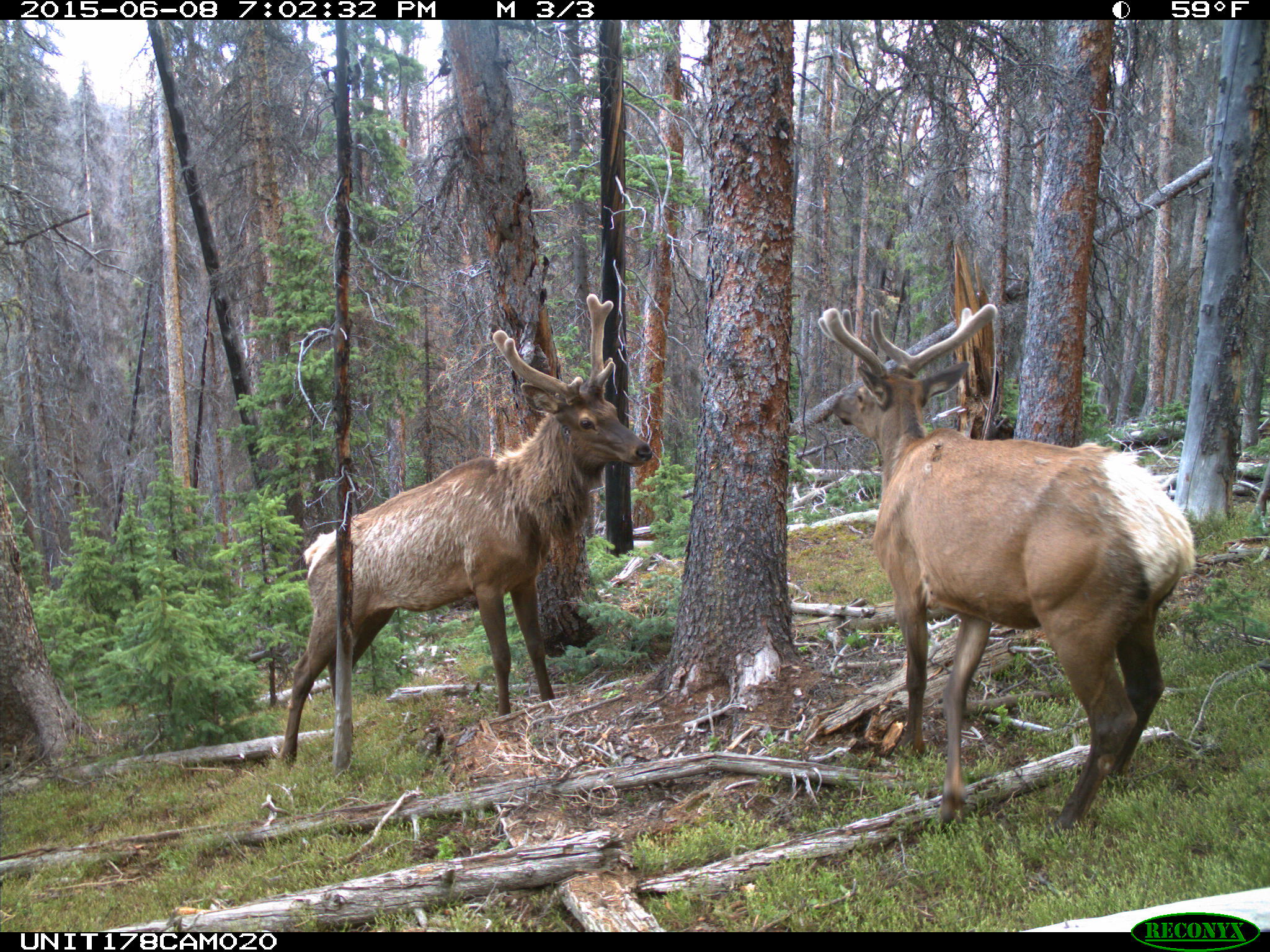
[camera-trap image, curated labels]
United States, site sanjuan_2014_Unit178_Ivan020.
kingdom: Animalia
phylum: Chordata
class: Mammalia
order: Artiodactyla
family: Cervidae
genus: Cervus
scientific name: Cervus elaphus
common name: red deer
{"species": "Cervus elaphus (red deer)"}